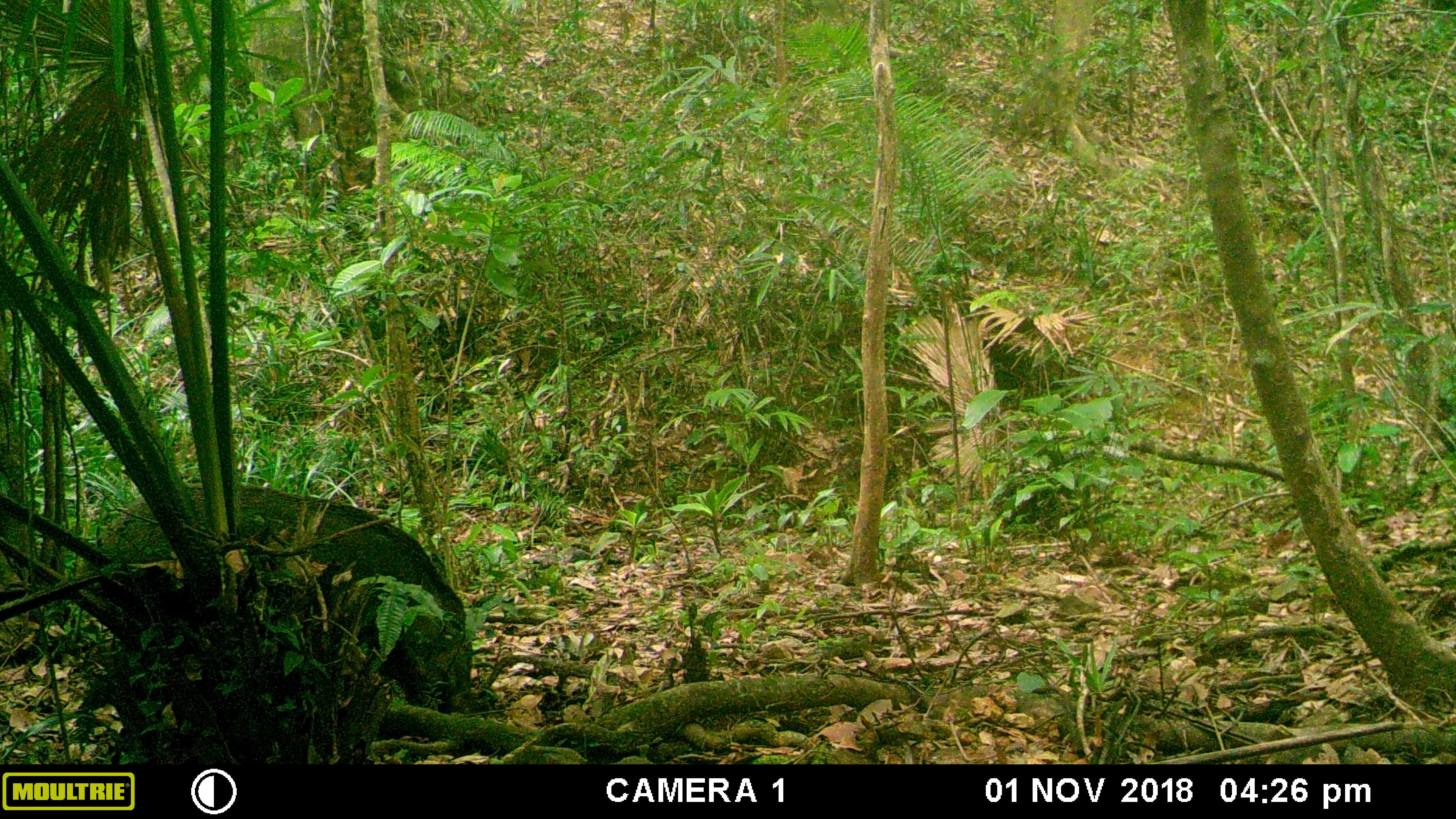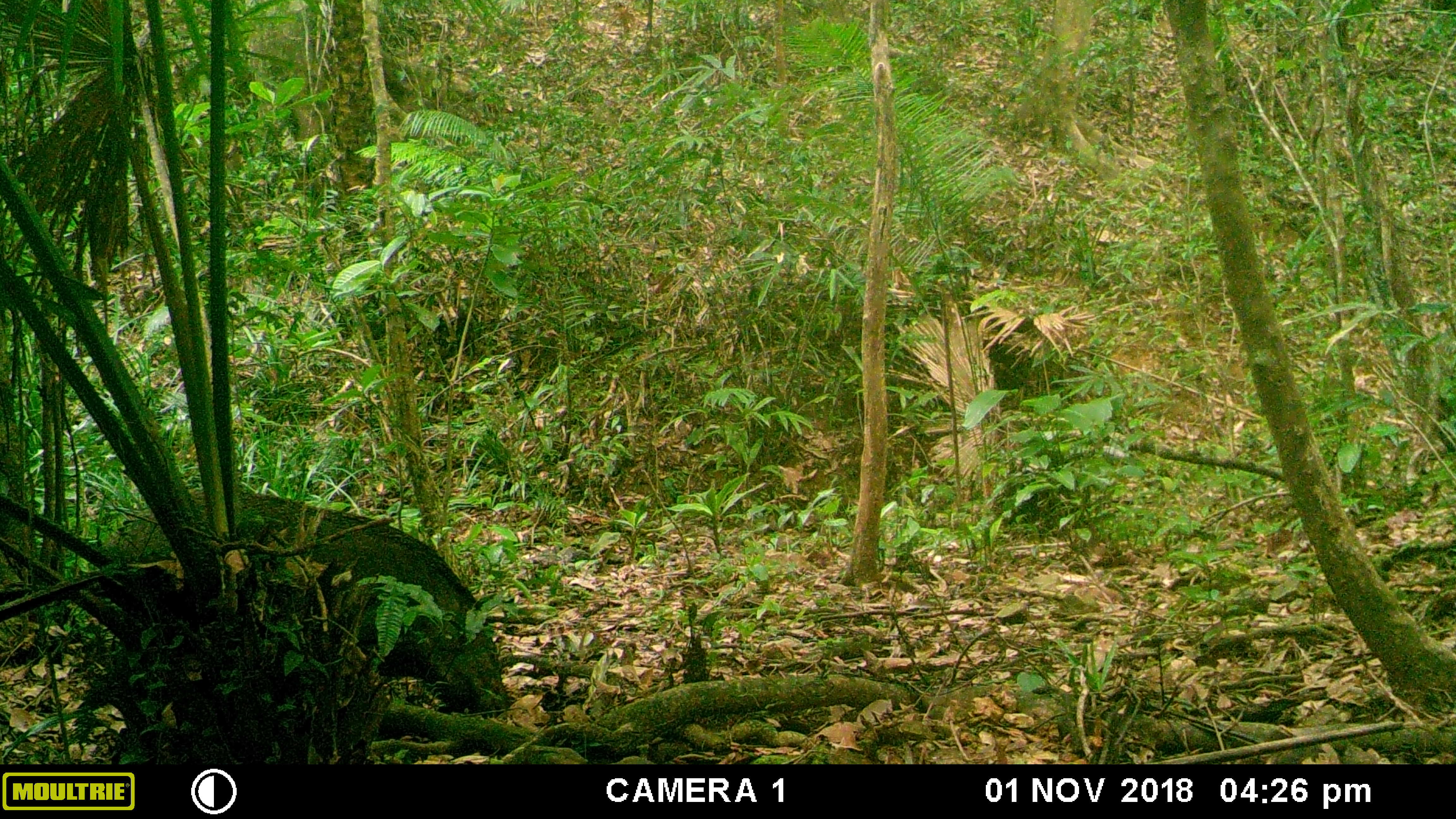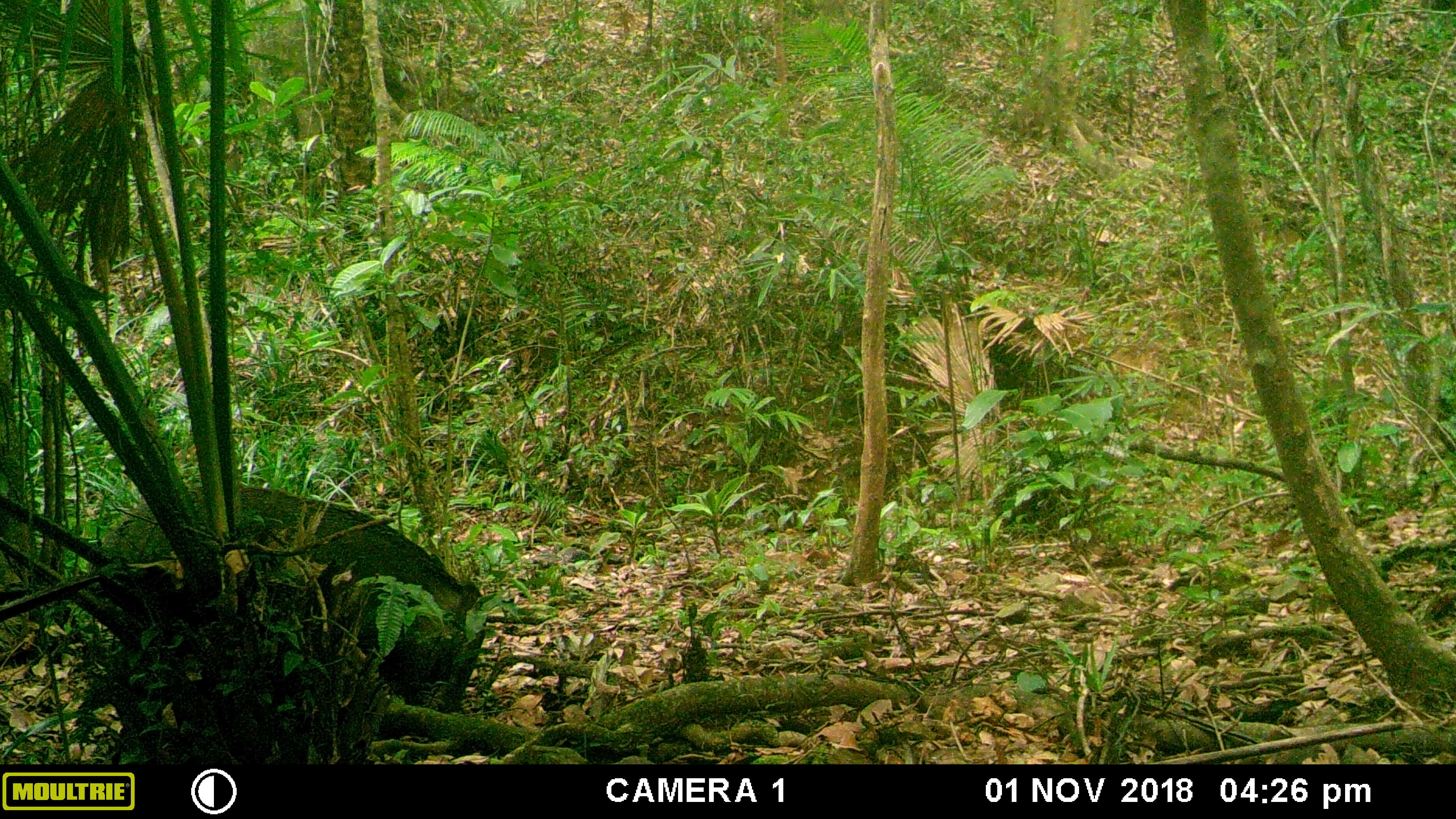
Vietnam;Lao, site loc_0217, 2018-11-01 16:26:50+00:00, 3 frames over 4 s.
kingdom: Animalia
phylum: Chordata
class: Mammalia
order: Artiodactyla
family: Suidae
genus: Sus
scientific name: Sus scrofa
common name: eurasian wild pig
Eurasian wild pig (Sus scrofa). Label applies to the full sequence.